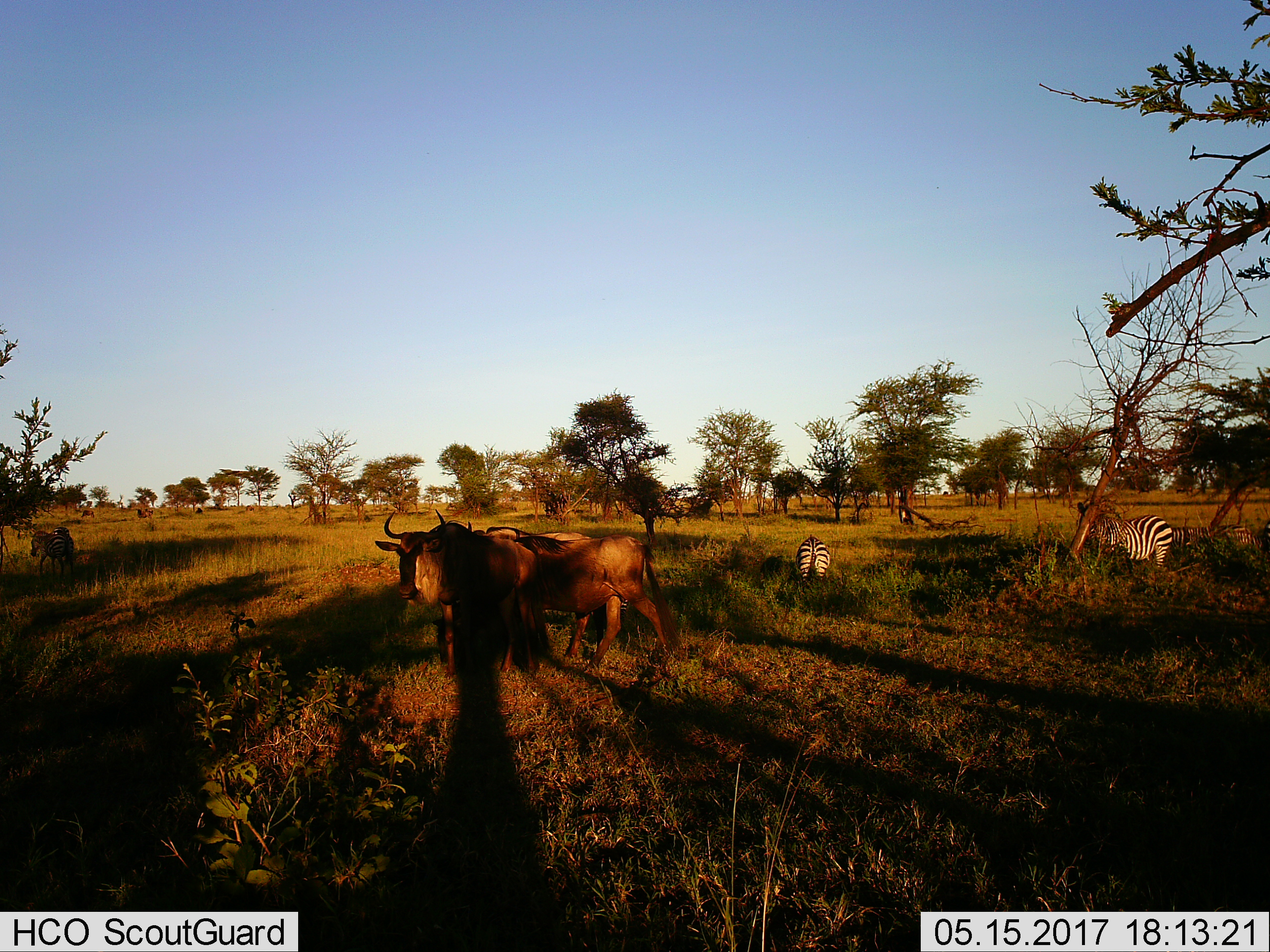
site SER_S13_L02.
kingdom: Animalia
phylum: Chordata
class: Mammalia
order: Artiodactyla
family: Bovidae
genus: Connochaetes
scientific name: Connochaetes taurinus taurinus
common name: blue wildebeest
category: wildebeestblue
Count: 3.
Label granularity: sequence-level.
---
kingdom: Animalia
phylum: Chordata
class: Mammalia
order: Perissodactyla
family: Equidae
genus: Equus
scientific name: Equus quagga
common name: plains zebra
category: zebraplains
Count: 4.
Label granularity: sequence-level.